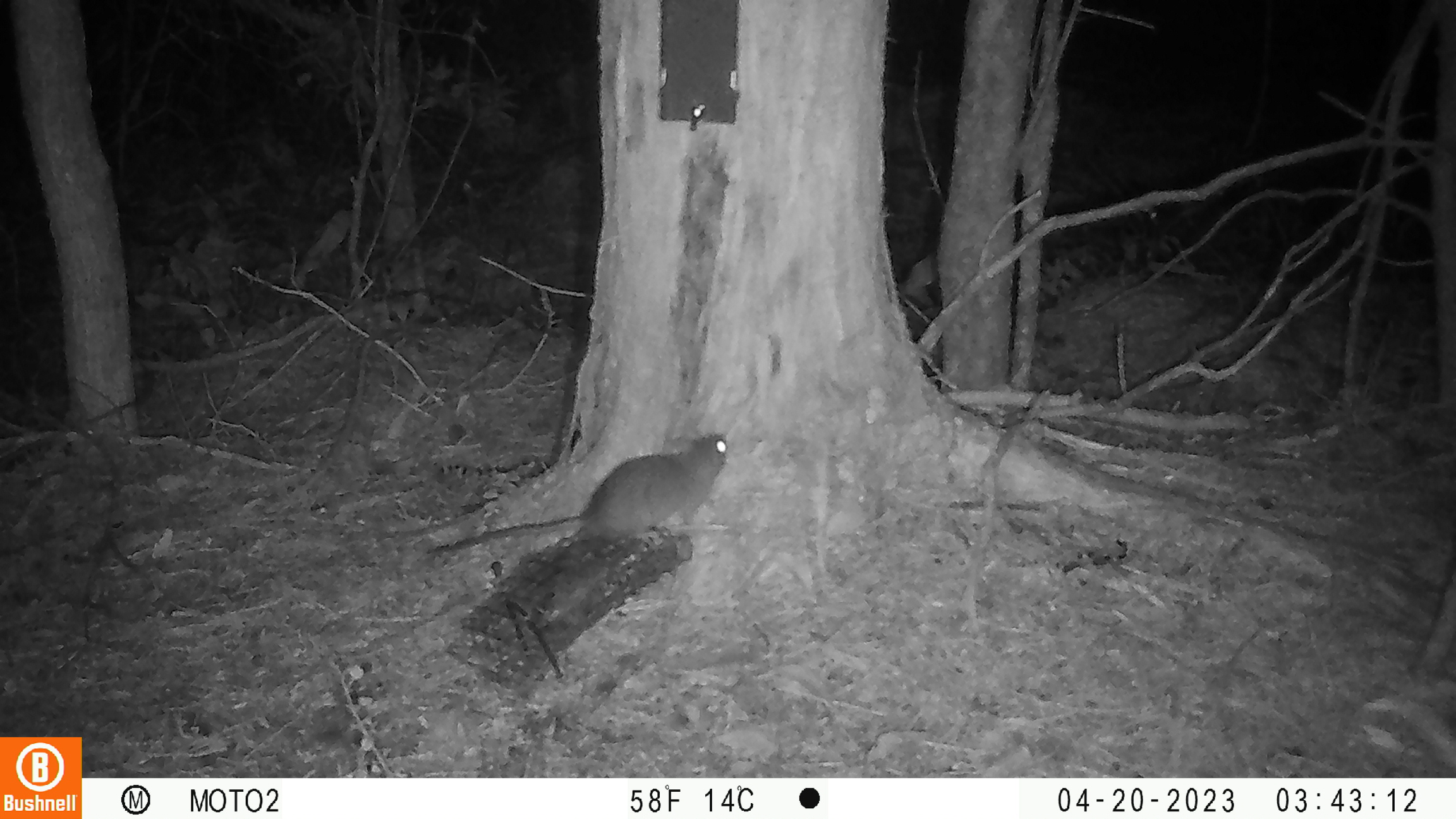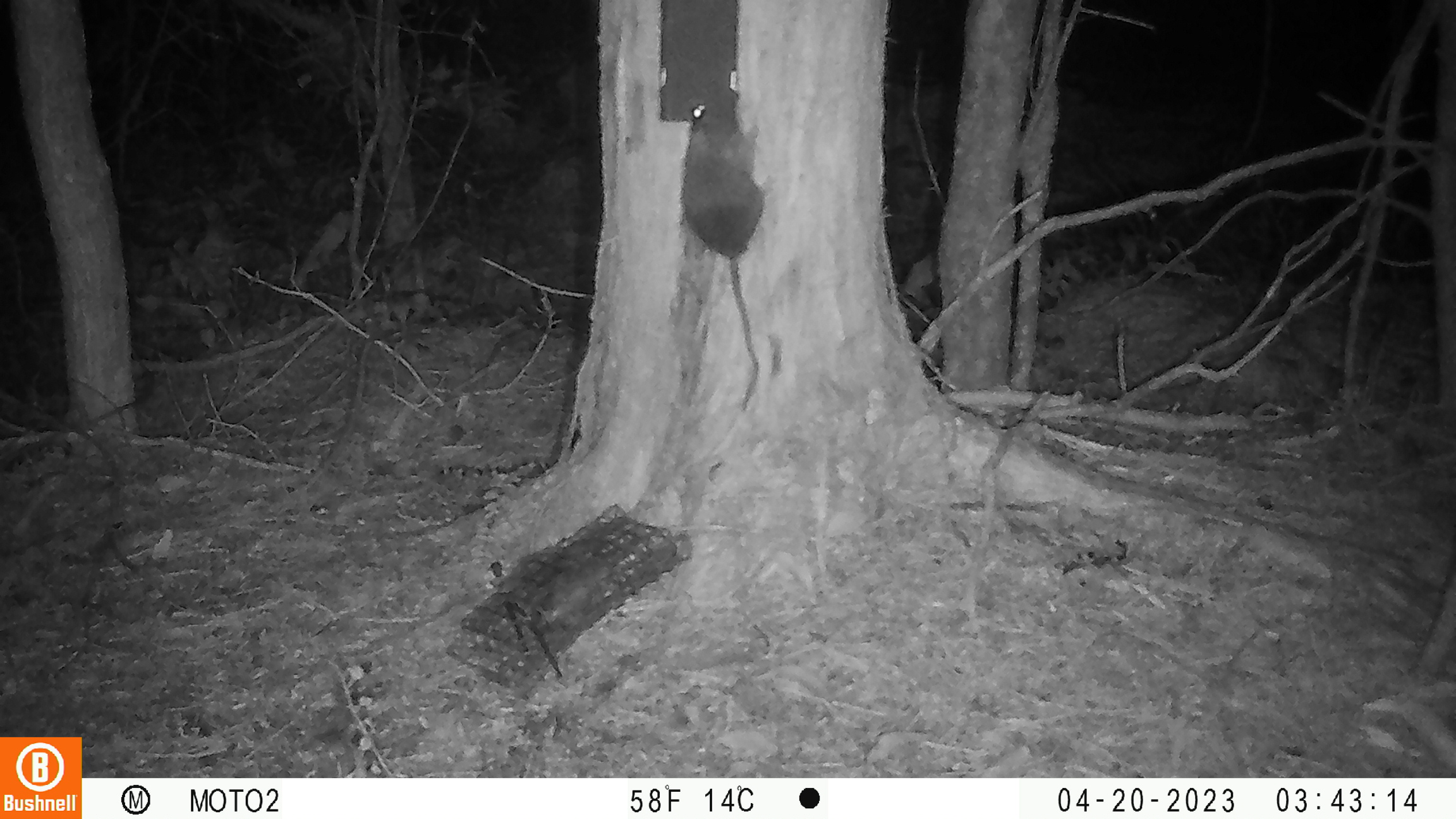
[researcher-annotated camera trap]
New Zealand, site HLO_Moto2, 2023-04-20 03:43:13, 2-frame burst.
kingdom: Animalia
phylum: Chordata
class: Mammalia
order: Rodentia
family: Muridae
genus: Rattus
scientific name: Rattus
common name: rat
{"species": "rat (Rattus)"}